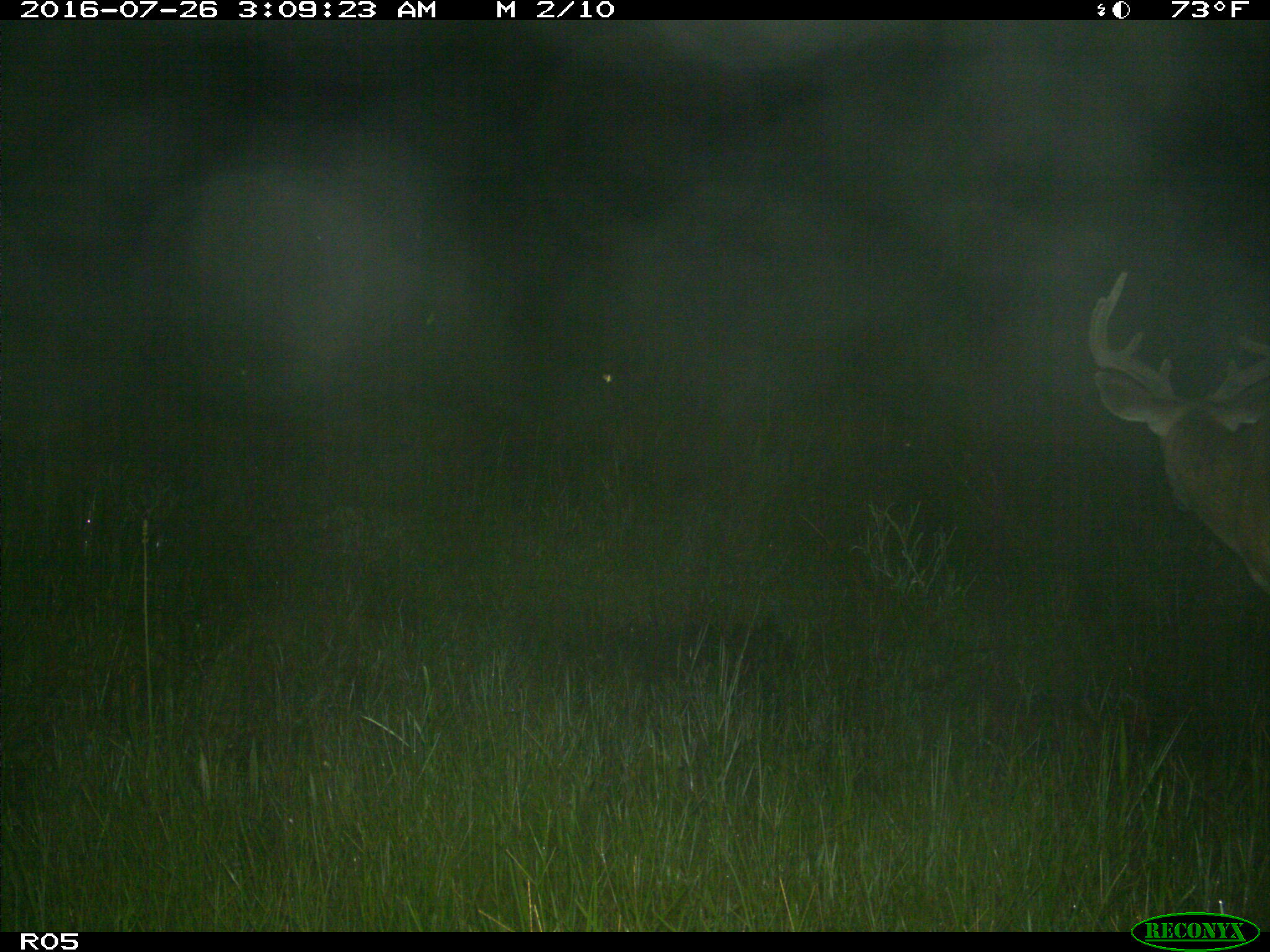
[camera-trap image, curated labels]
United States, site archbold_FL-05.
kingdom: Animalia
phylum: Chordata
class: Mammalia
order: Artiodactyla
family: Cervidae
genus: Odocoileus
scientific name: Odocoileus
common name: deer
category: unidentified deer